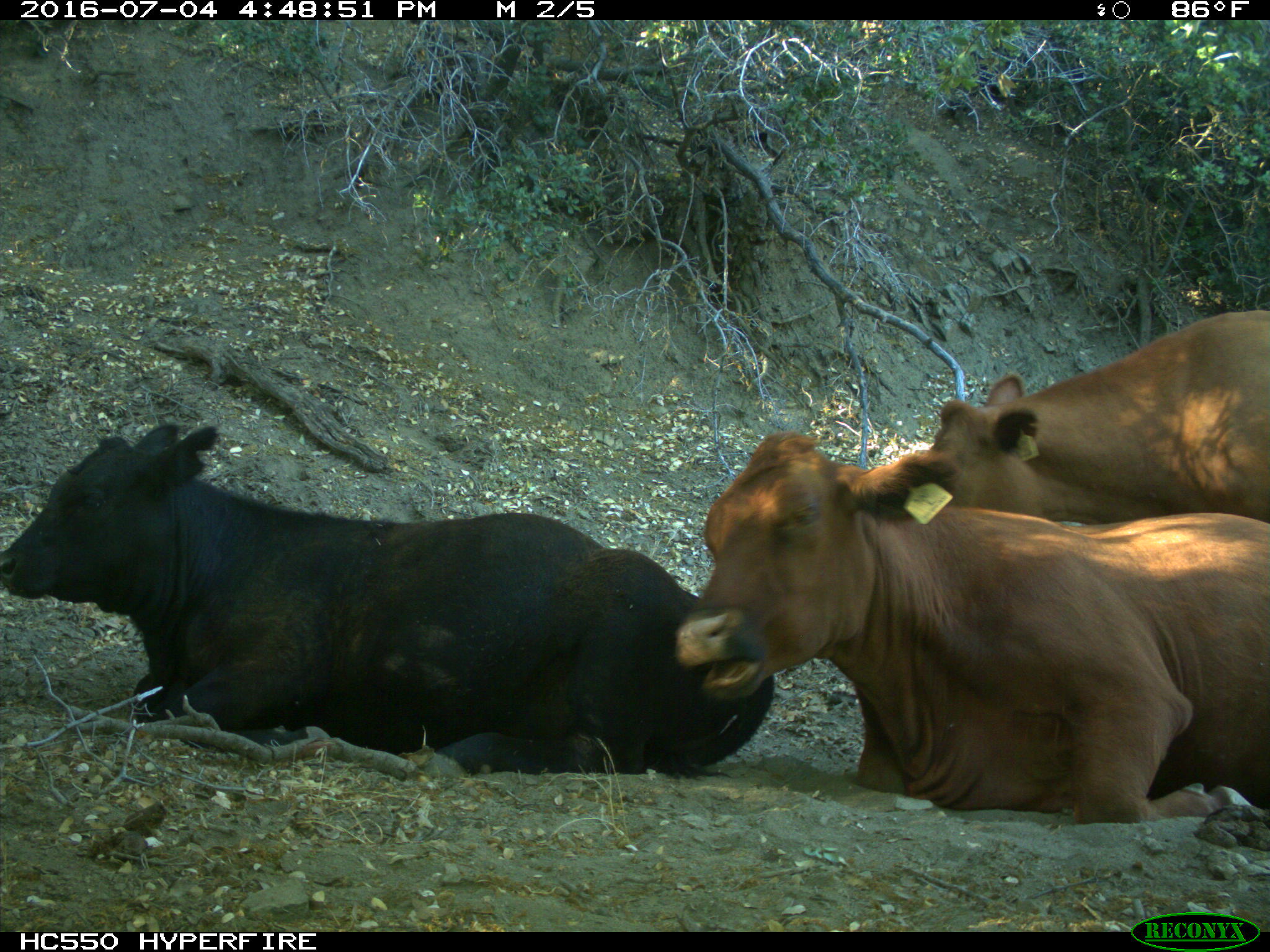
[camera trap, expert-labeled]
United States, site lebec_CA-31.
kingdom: Animalia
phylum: Chordata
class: Mammalia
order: Artiodactyla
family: Bovidae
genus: Bos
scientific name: Bos taurus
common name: domestic cow